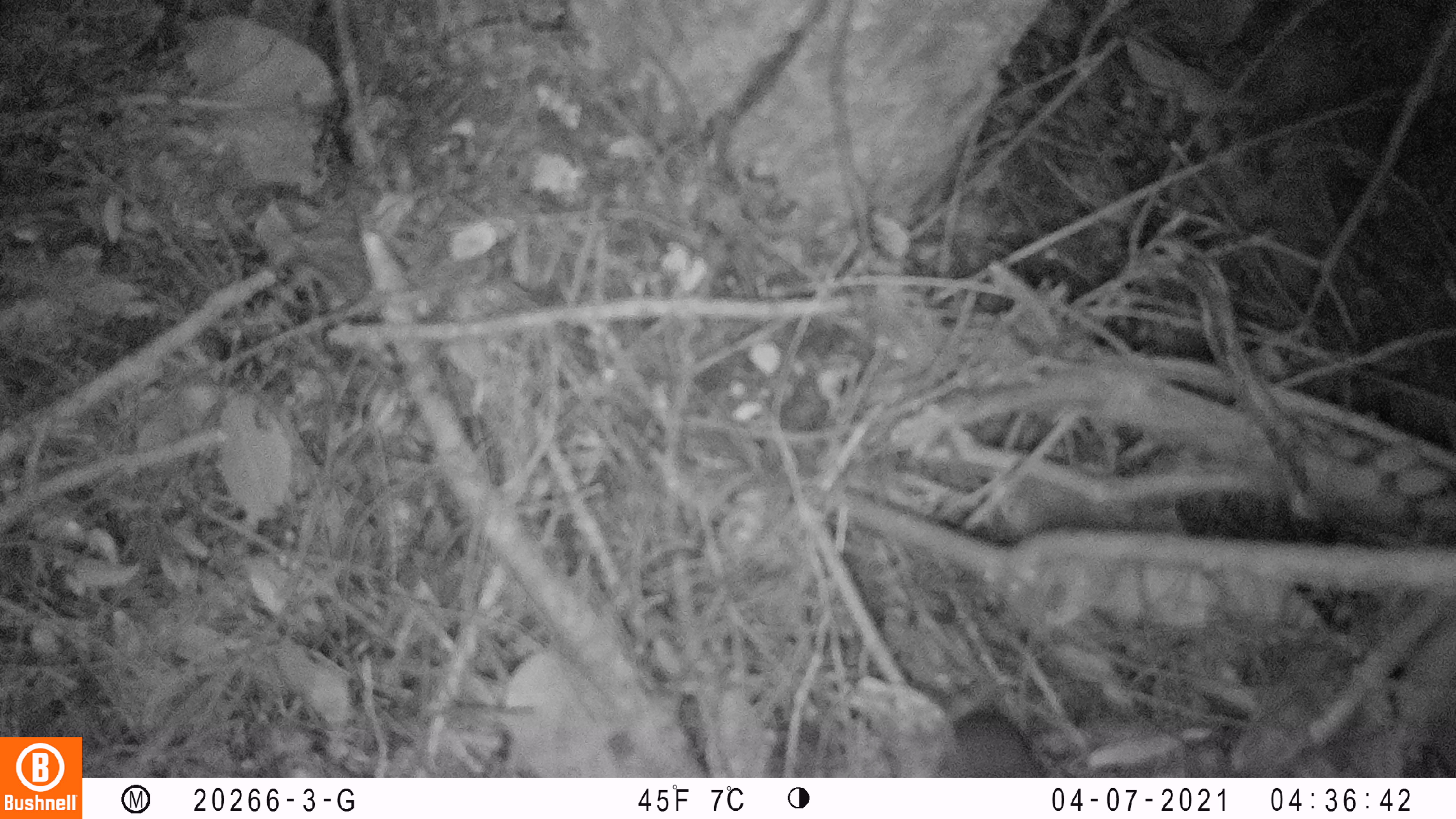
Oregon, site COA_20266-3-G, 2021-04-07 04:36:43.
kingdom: Animalia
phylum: Chordata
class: Mammalia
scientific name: Mammalia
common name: small mammal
Small mammal (Mammalia).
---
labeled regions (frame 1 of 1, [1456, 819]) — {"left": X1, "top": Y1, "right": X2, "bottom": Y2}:
small mammal: {"left": 887, "top": 664, "right": 1058, "bottom": 776}